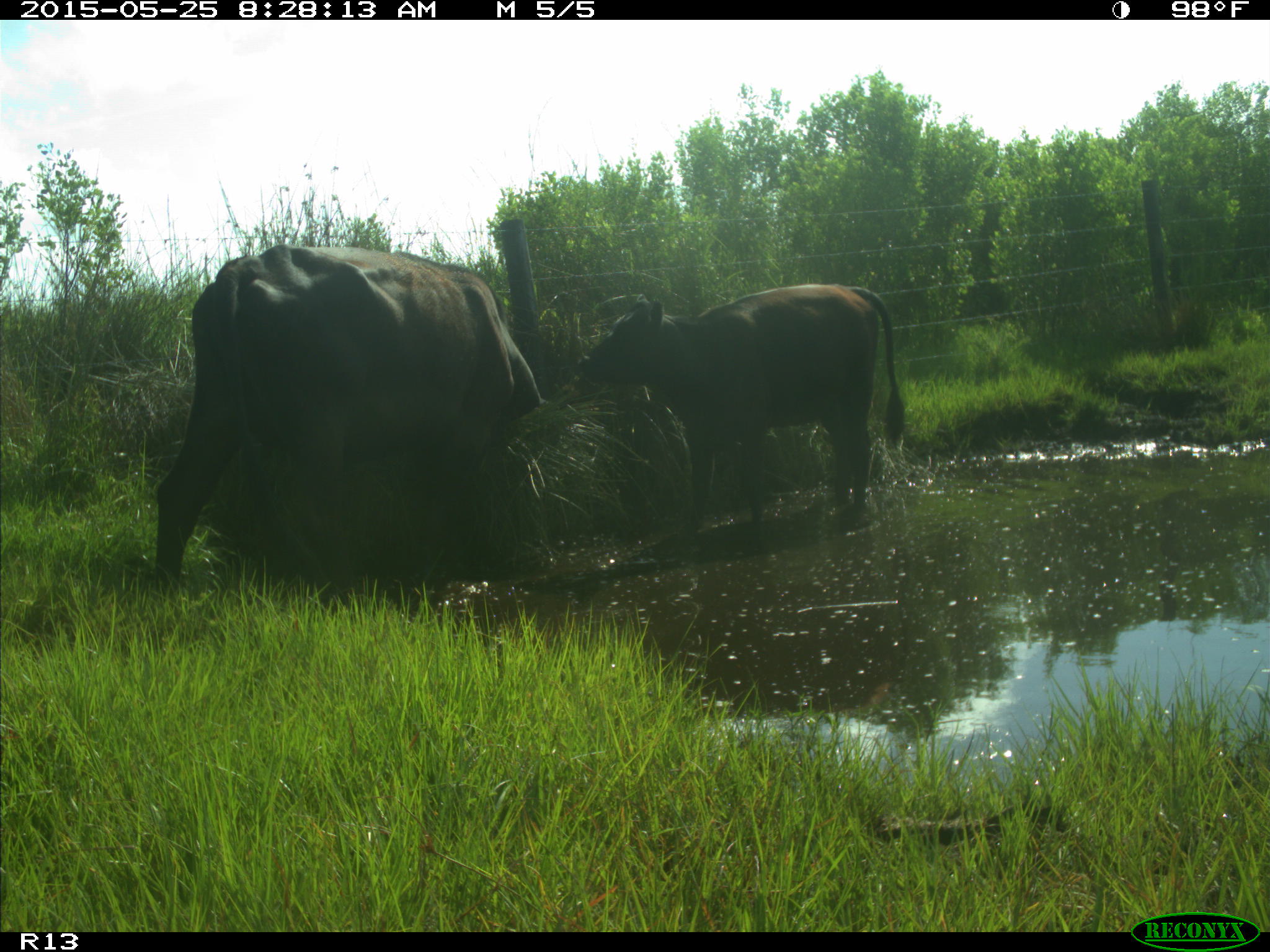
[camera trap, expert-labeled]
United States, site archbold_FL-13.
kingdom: Animalia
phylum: Chordata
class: Mammalia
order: Artiodactyla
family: Bovidae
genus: Bos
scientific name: Bos taurus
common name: domestic cow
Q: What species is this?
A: Bos taurus (domestic cow).